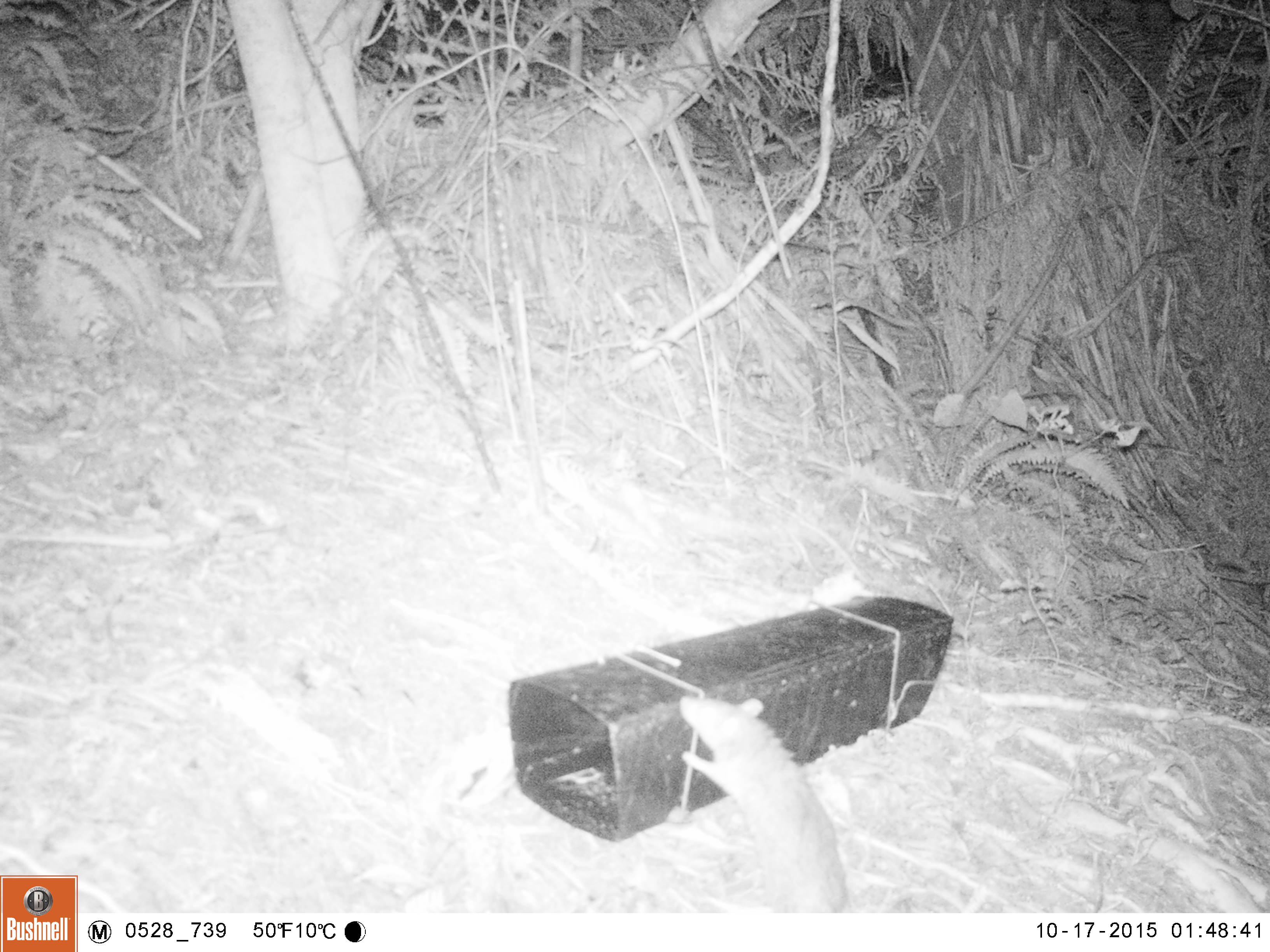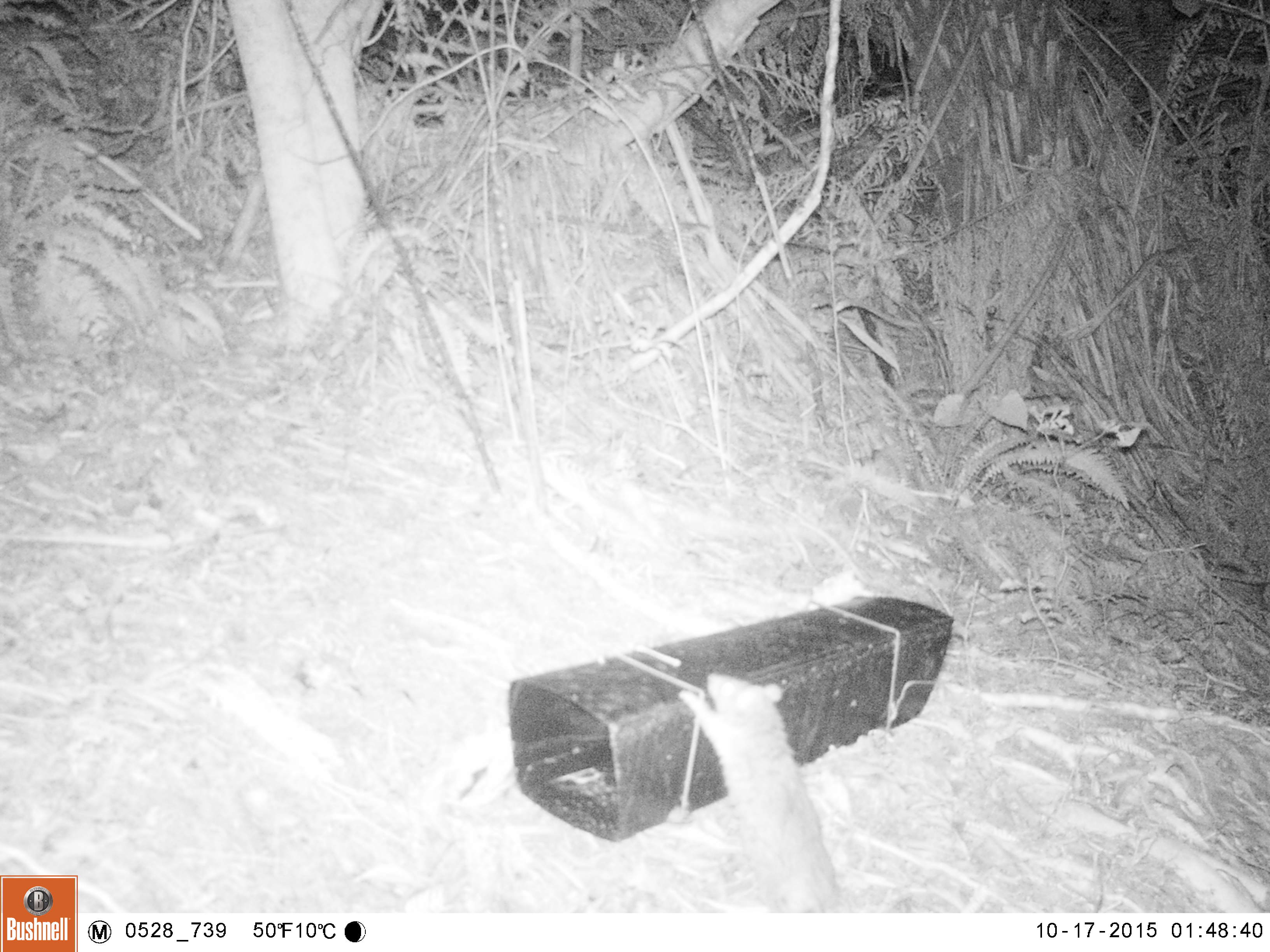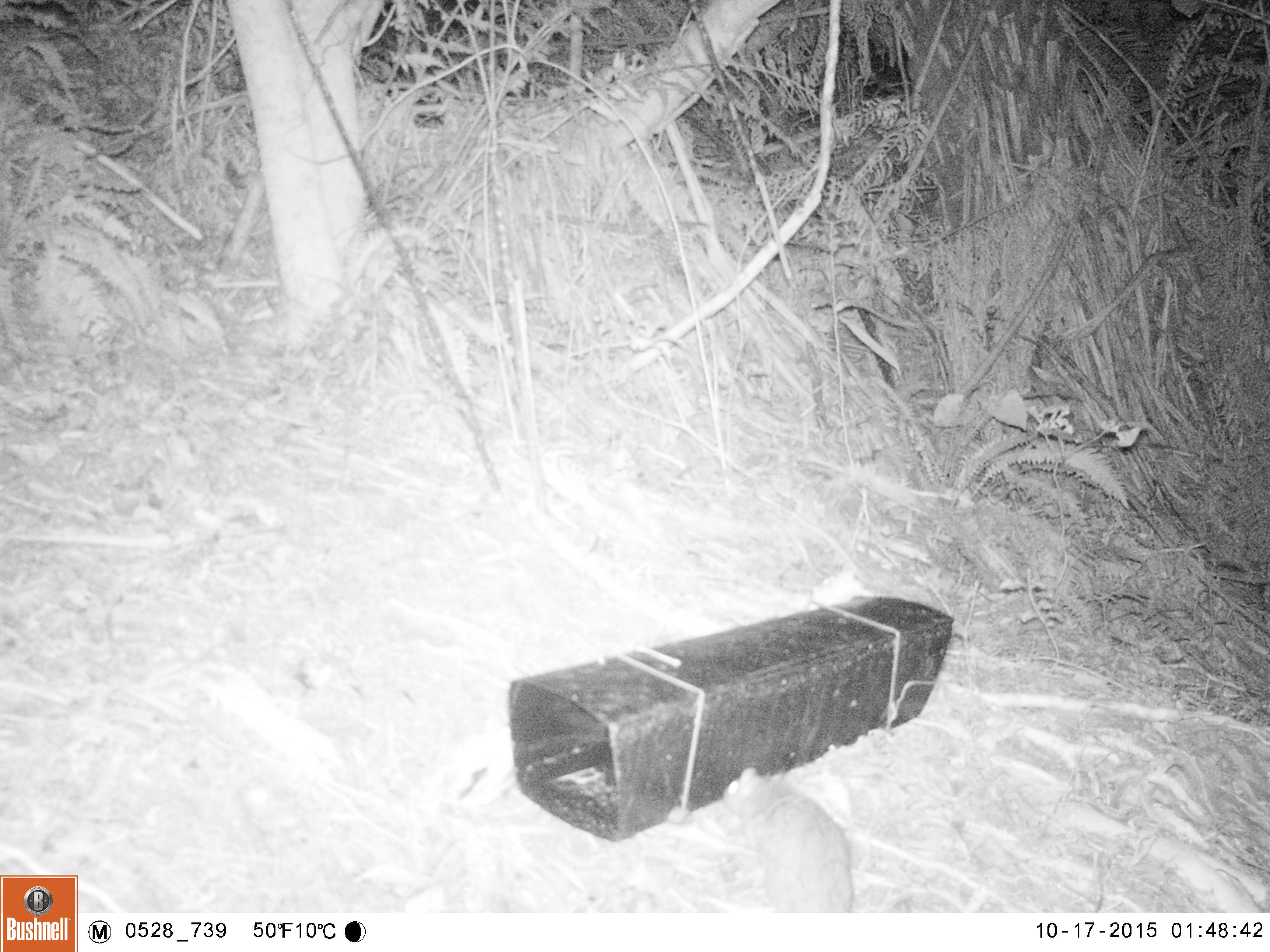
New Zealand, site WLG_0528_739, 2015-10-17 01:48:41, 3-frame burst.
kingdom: Animalia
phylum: Chordata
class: Mammalia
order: Rodentia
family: Muridae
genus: Rattus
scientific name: Rattus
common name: rat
Rat (Rattus).